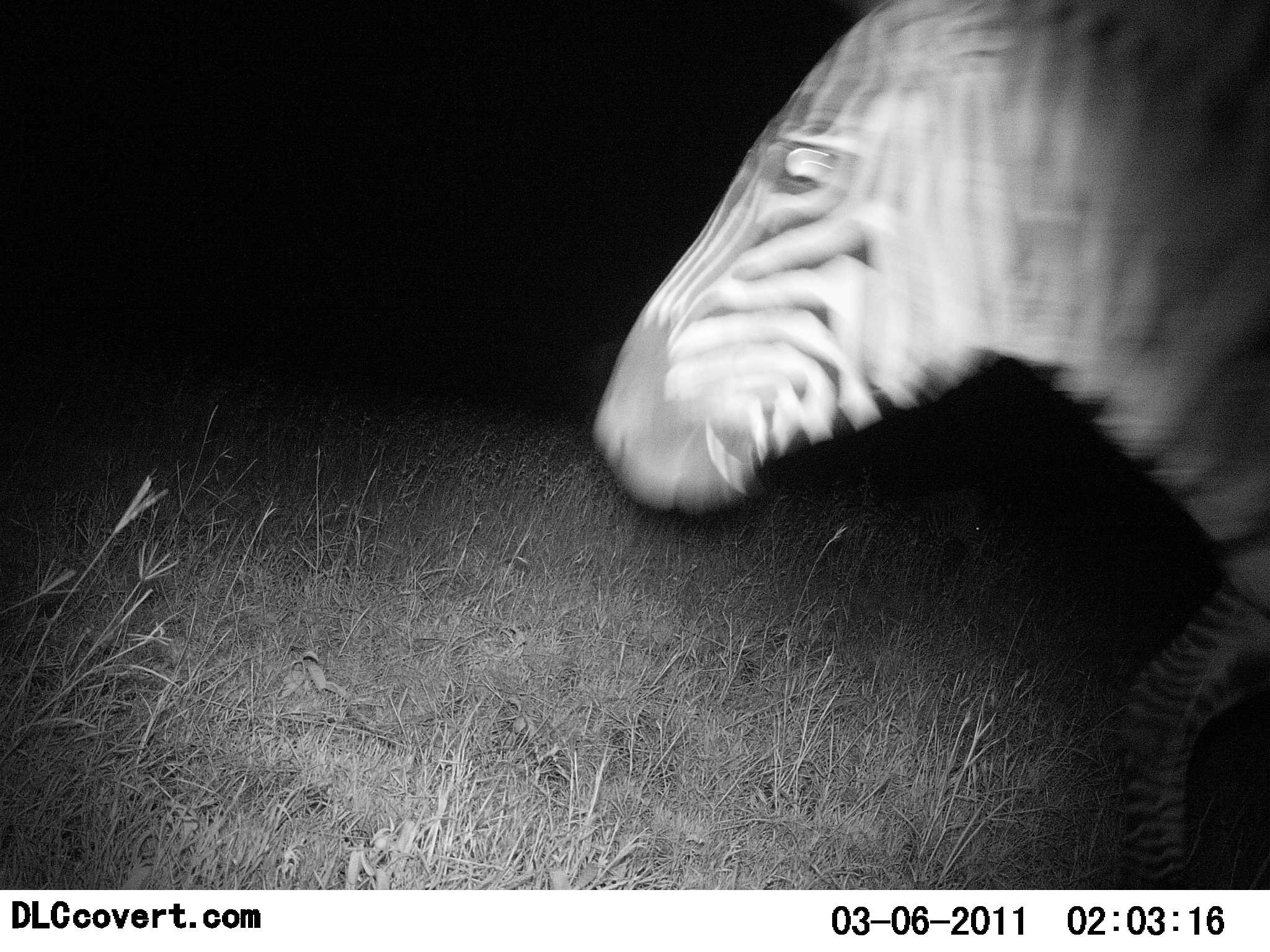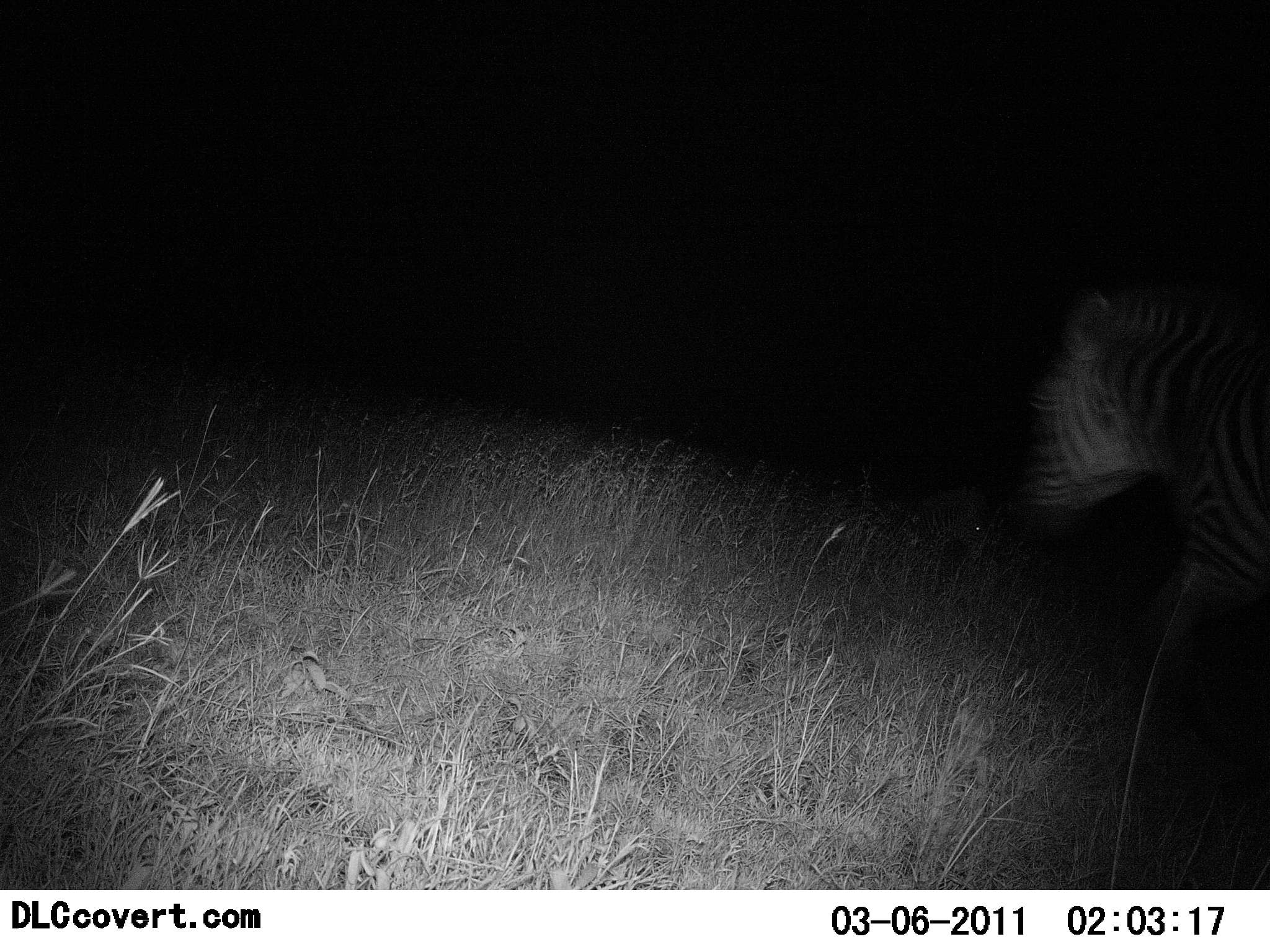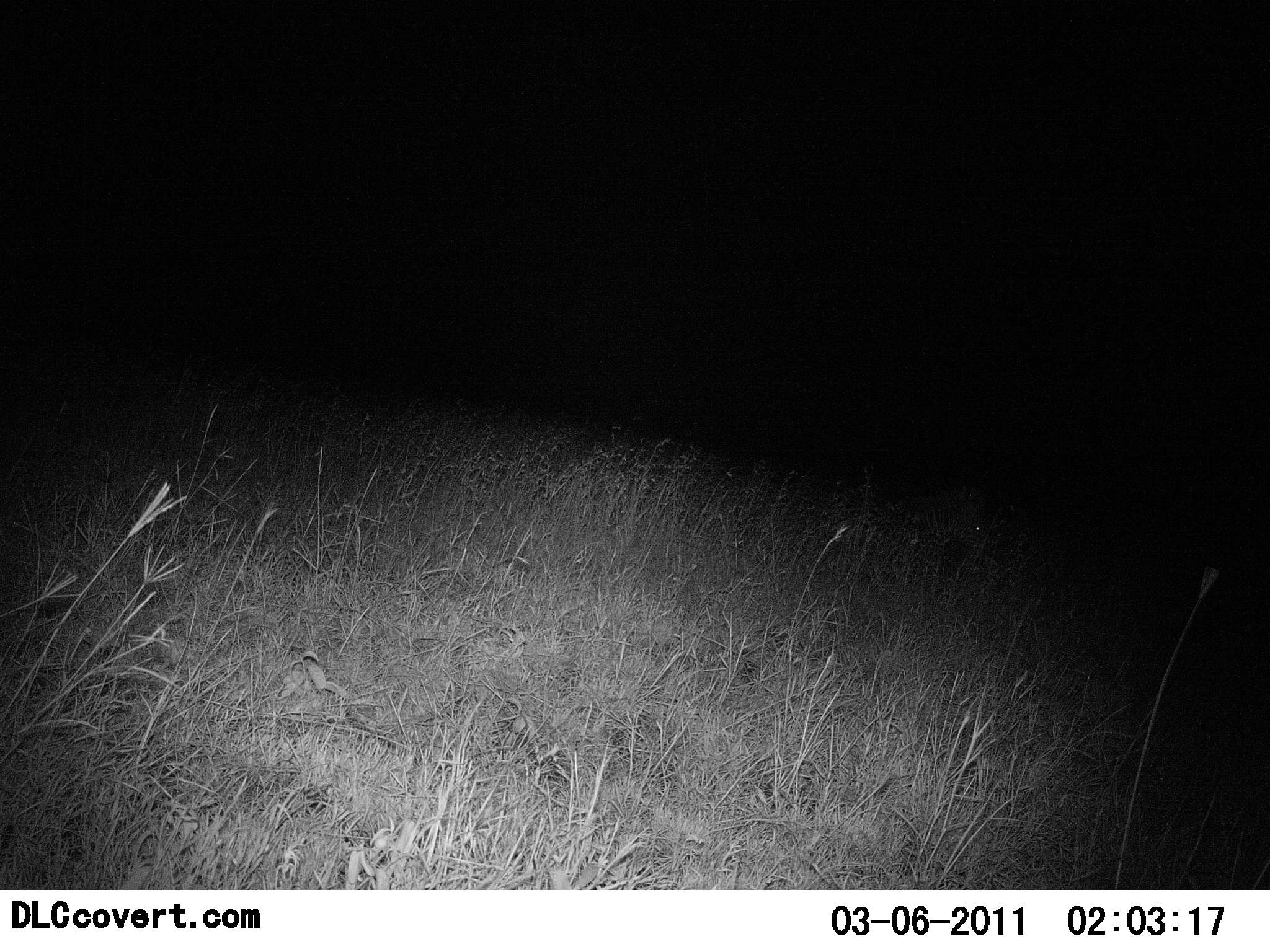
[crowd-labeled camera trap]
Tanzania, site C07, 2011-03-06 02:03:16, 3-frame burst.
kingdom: Animalia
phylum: Chordata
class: Mammalia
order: Perissodactyla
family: Equidae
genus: Equus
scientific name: Equus quagga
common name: plains zebra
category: zebra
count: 1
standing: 8%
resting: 0%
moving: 100%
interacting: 8%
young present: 0%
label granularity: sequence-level